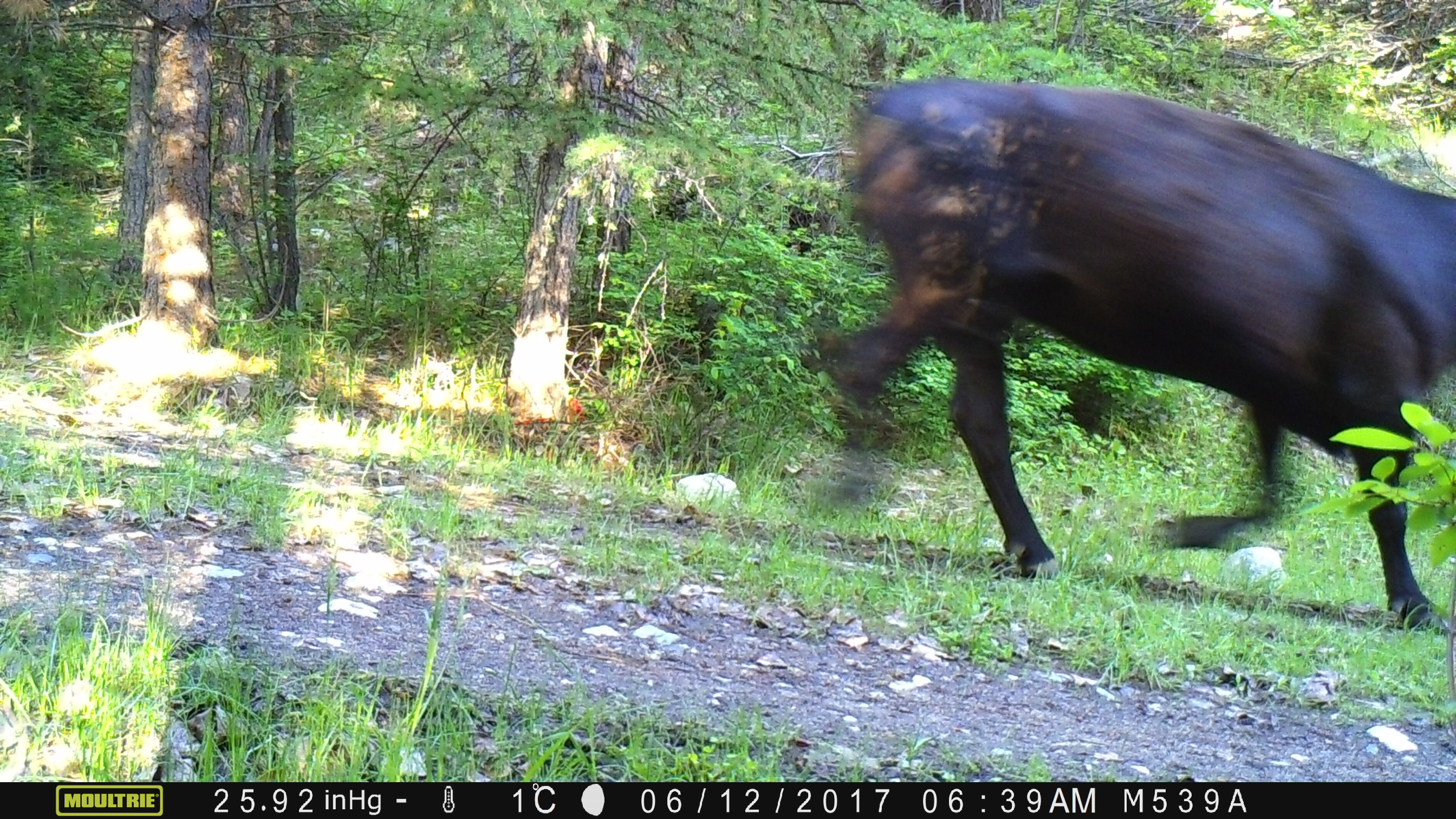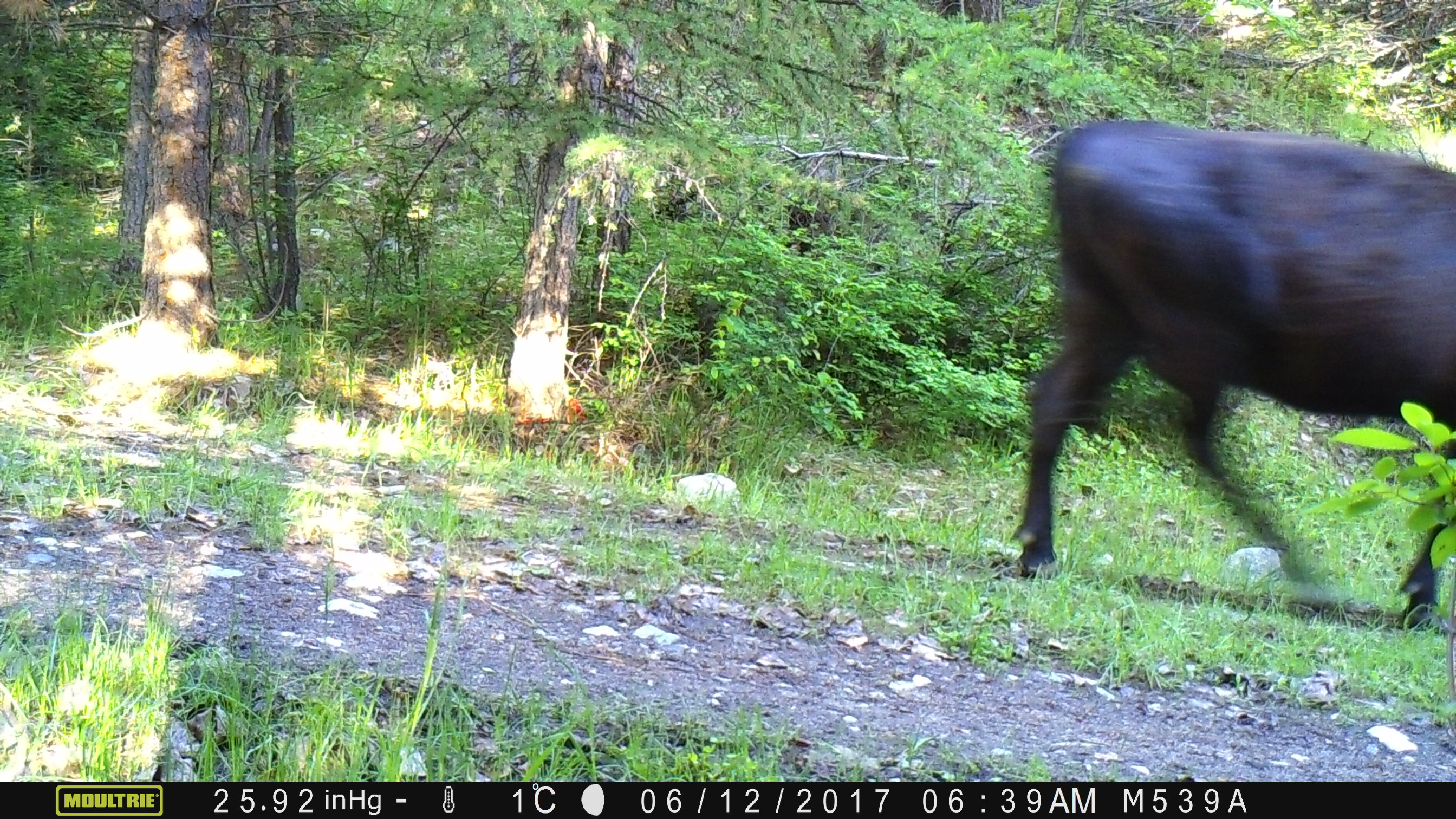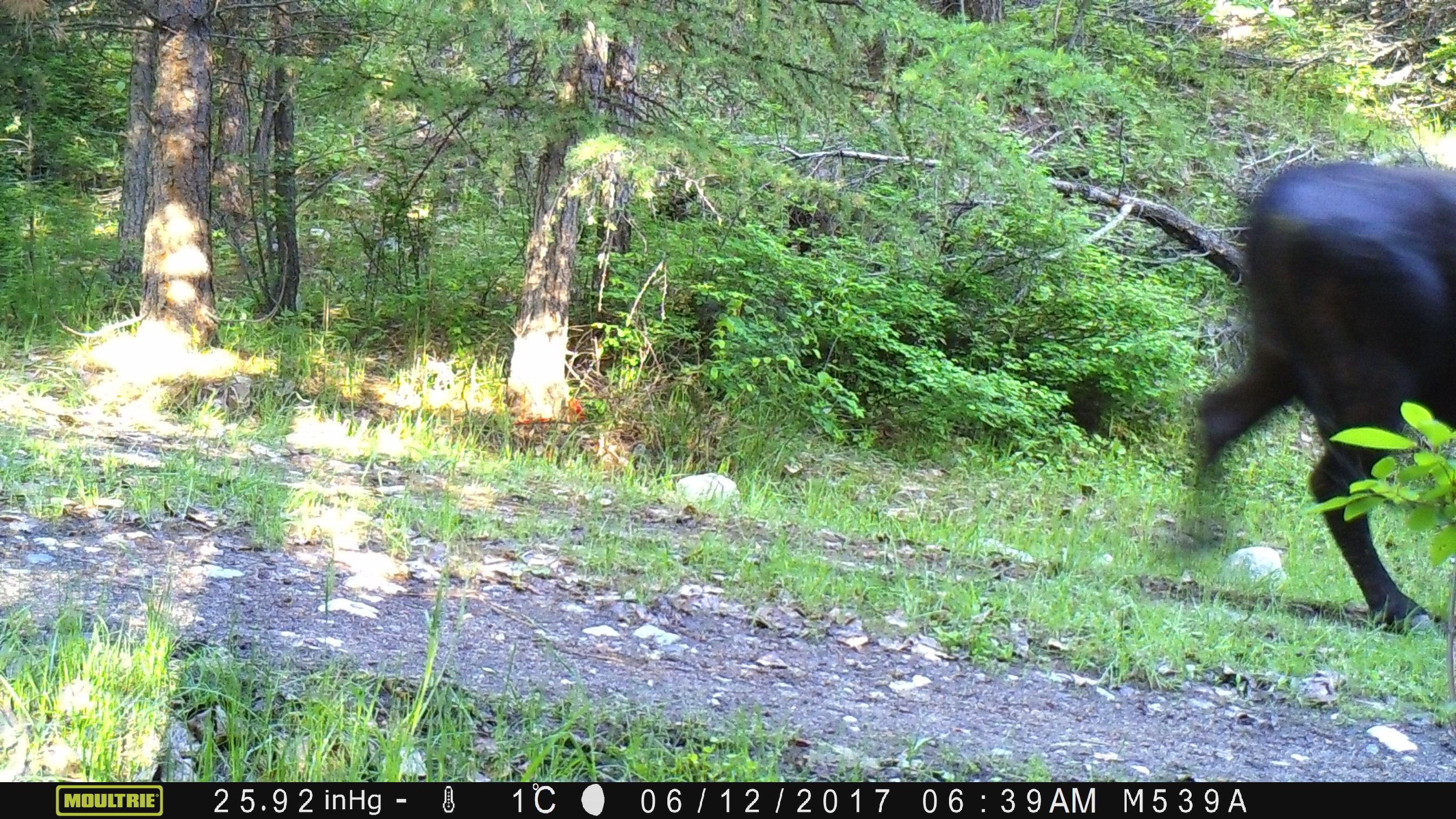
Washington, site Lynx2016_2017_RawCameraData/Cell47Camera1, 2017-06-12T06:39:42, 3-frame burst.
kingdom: Animalia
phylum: Chordata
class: Mammalia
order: Artiodactyla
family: Bovidae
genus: Bos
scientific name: Bos taurus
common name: domestic cattle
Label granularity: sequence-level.